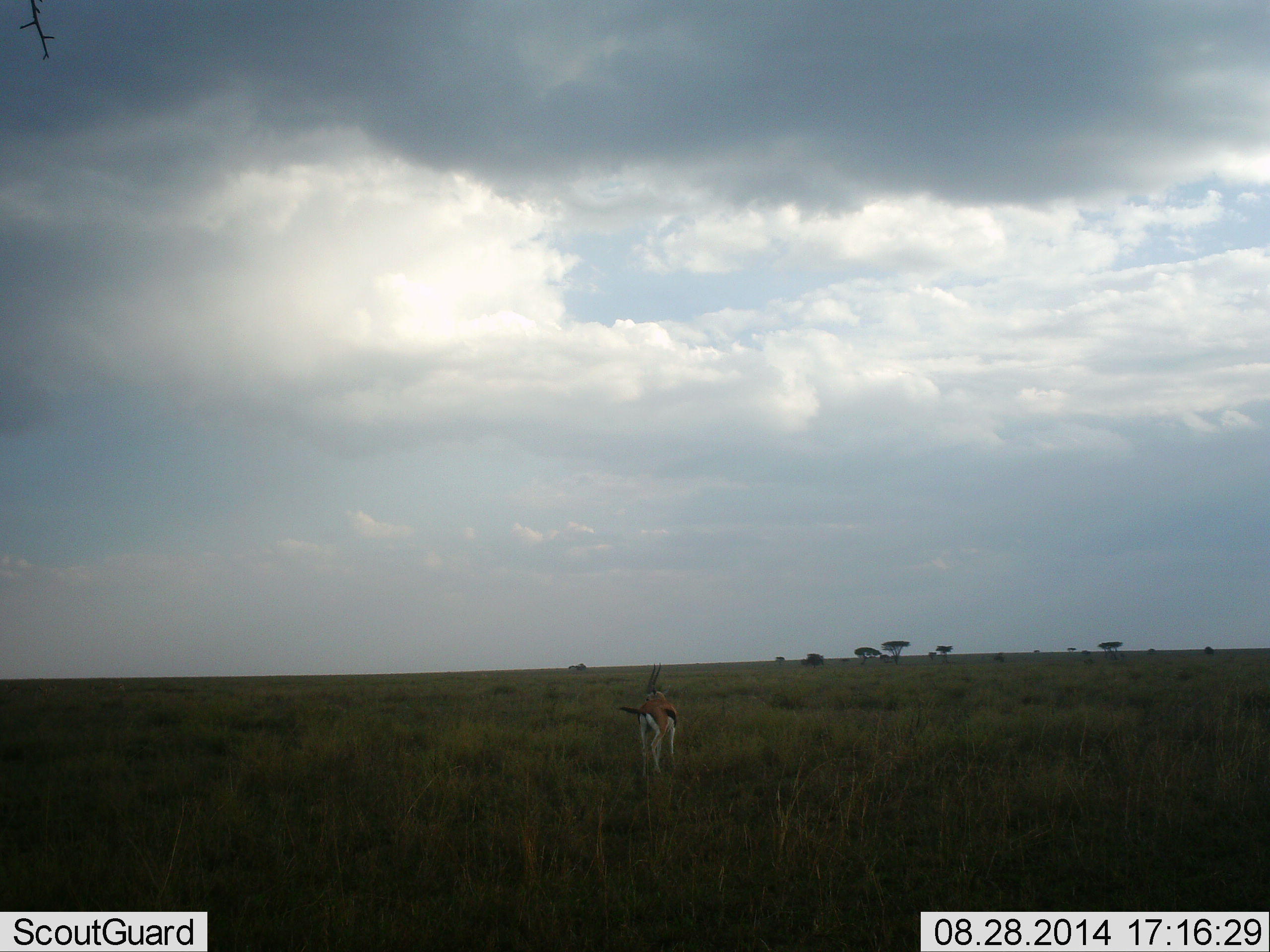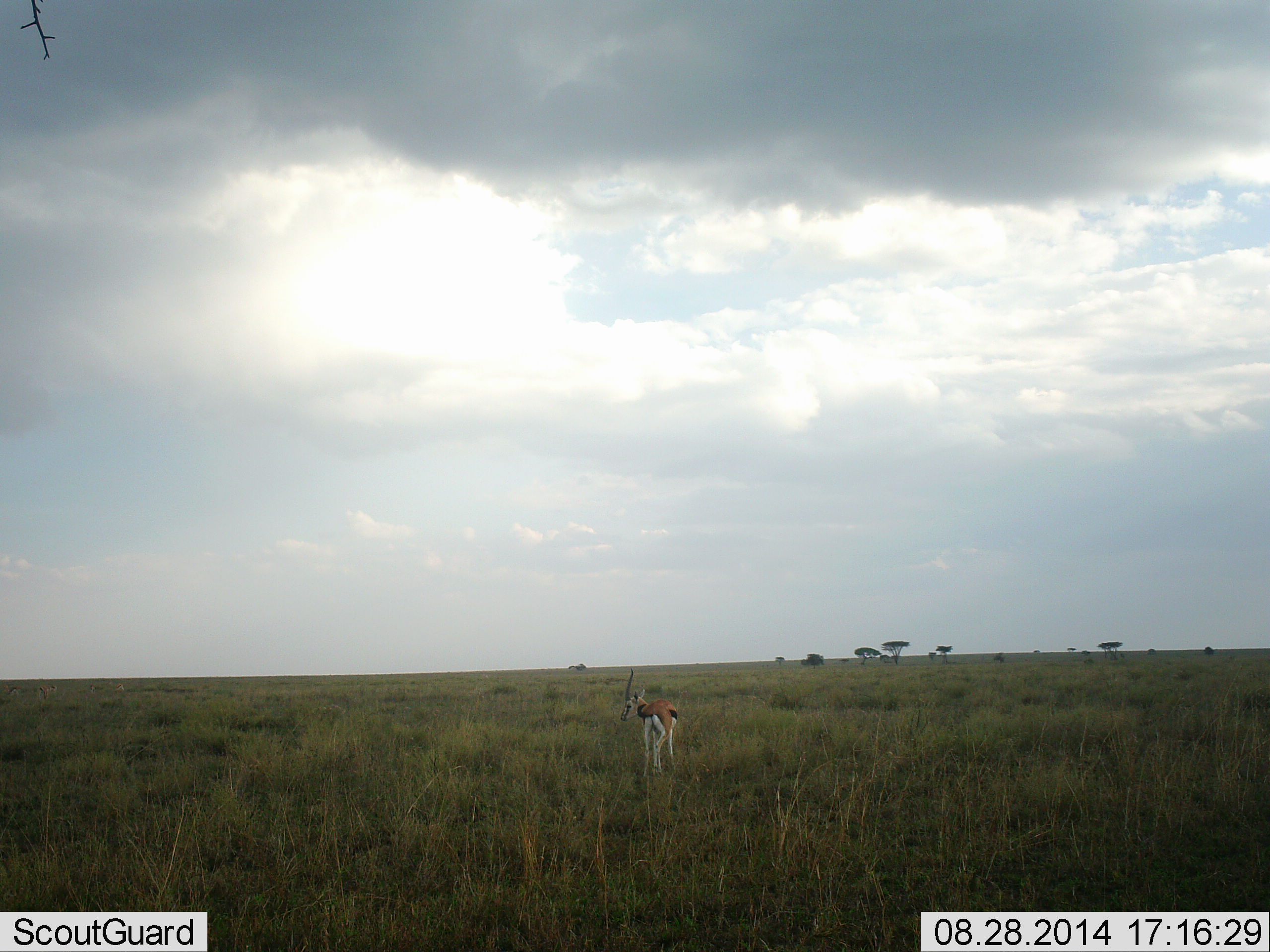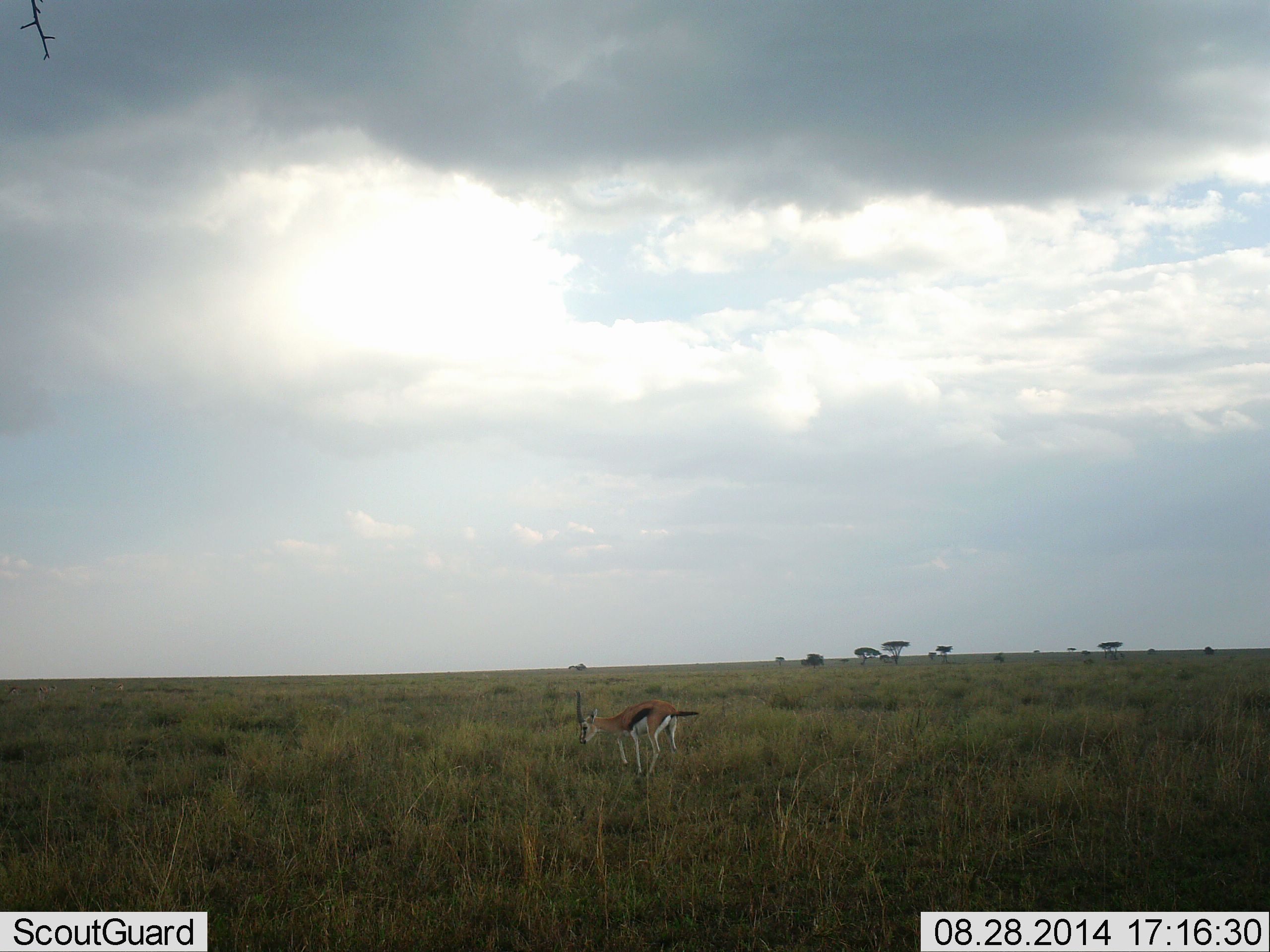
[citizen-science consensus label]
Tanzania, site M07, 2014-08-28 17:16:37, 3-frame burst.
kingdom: Animalia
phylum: Chordata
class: Mammalia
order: Artiodactyla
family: Bovidae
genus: Eudorcas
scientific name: Eudorcas thomsonii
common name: thomson's gazelle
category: gazellethomsons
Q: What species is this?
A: Gazellethomsons (thomson's gazelle) (Eudorcas thomsonii).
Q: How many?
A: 1.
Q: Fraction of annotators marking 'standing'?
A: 60%.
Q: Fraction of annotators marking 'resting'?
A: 0%.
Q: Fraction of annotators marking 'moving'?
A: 40%.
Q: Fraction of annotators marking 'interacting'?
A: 0%.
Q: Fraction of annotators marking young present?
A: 0%.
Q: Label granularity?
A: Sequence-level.